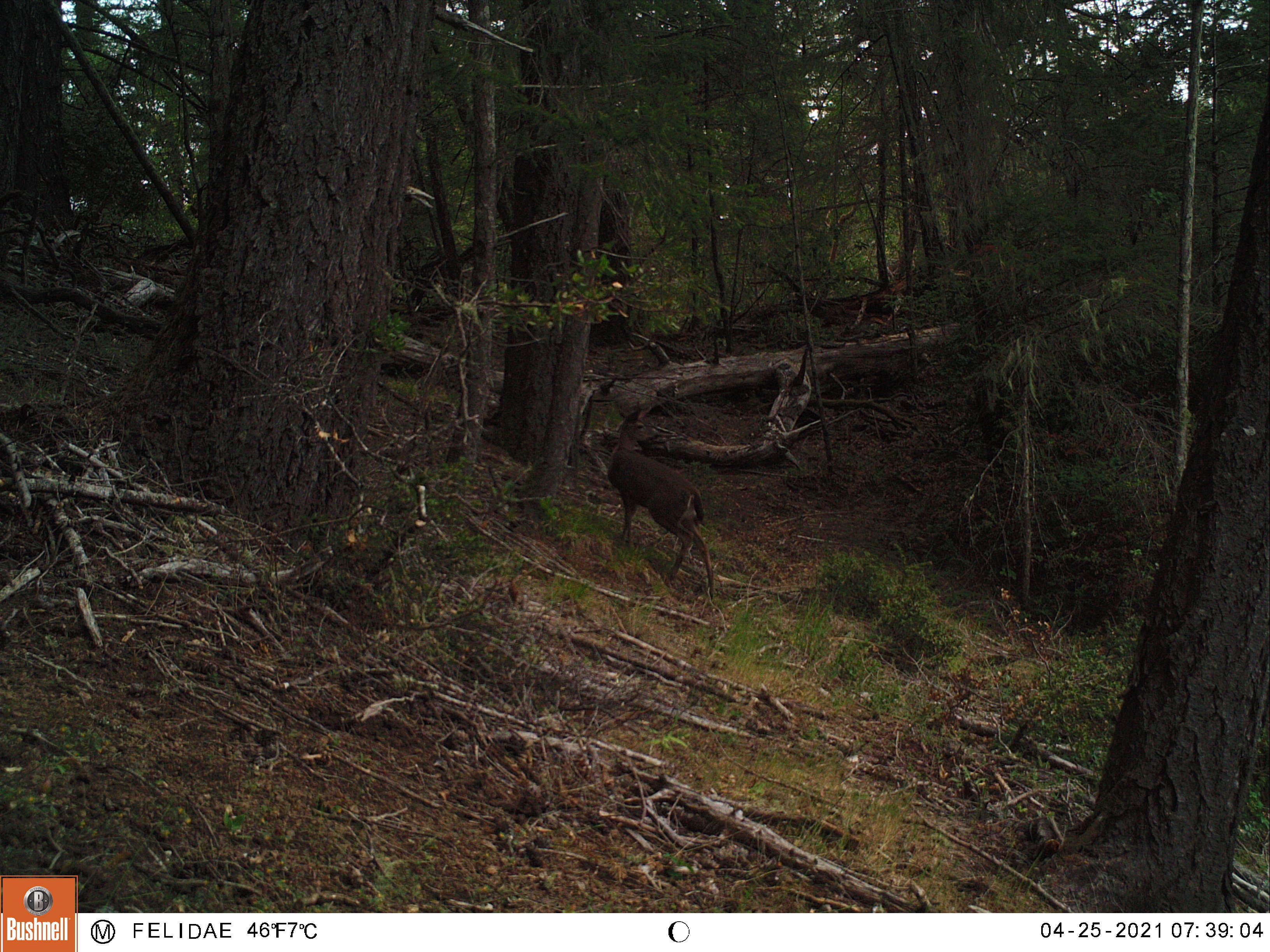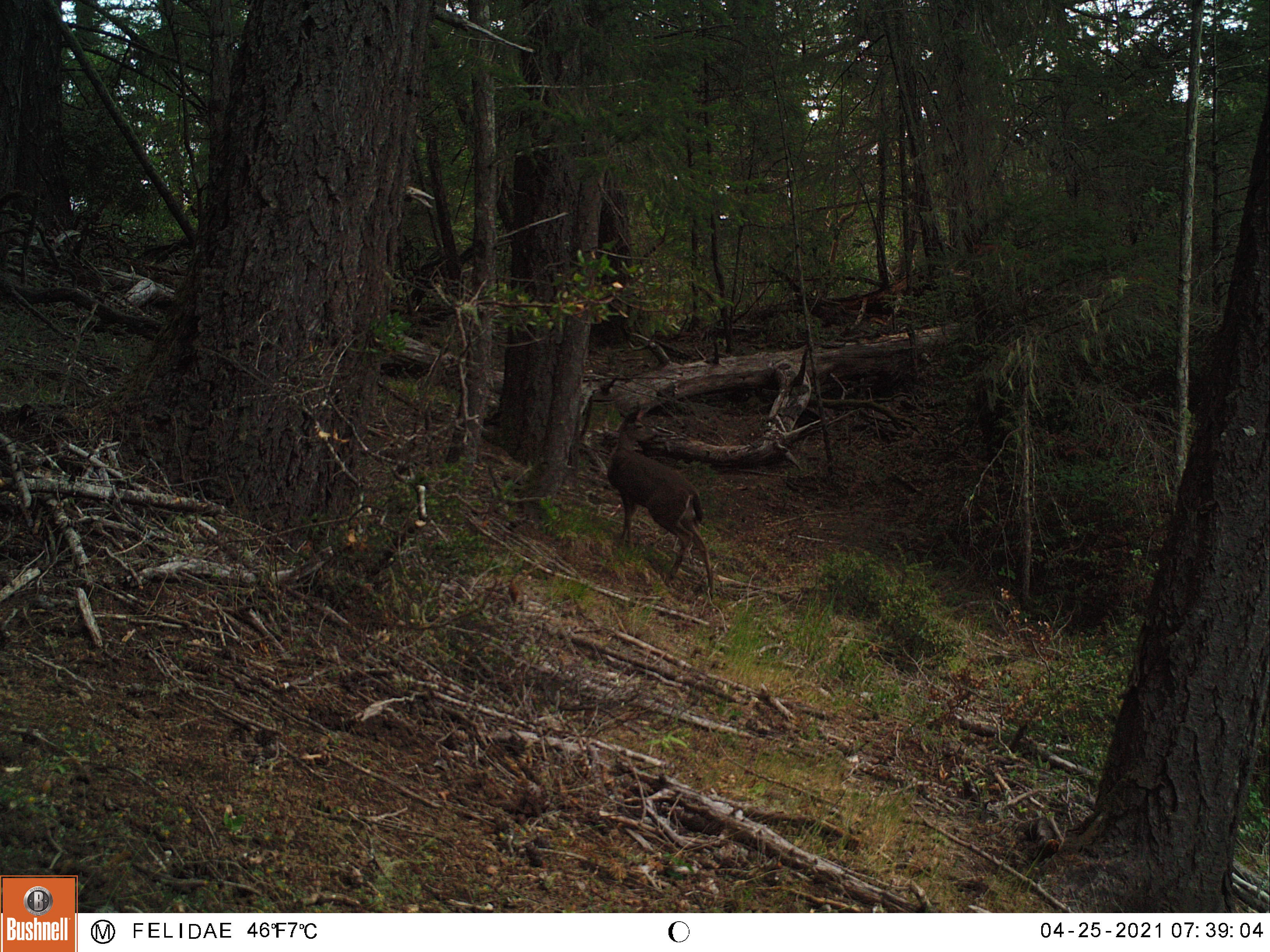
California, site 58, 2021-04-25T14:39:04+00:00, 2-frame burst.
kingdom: Animalia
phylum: Chordata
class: Mammalia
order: Artiodactyla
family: Cervidae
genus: Odocoileus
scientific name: Odocoileus hemionus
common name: mule deer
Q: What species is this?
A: Mule deer (Odocoileus hemionus).